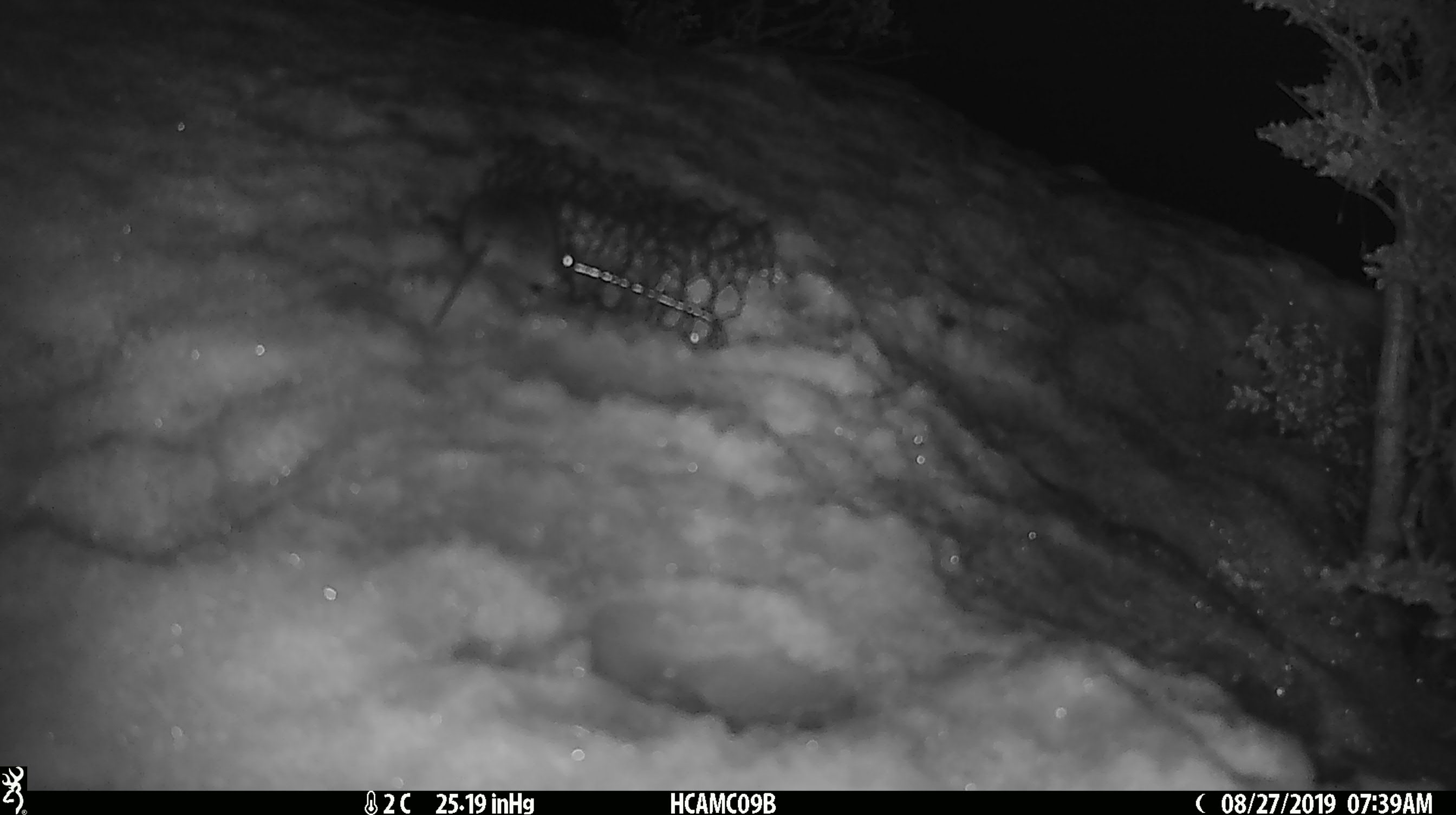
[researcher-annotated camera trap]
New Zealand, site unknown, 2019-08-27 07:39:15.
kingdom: Animalia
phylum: Chordata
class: Mammalia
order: Rodentia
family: Muridae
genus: Mus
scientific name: Mus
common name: mouse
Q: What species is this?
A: Mouse (Mus).